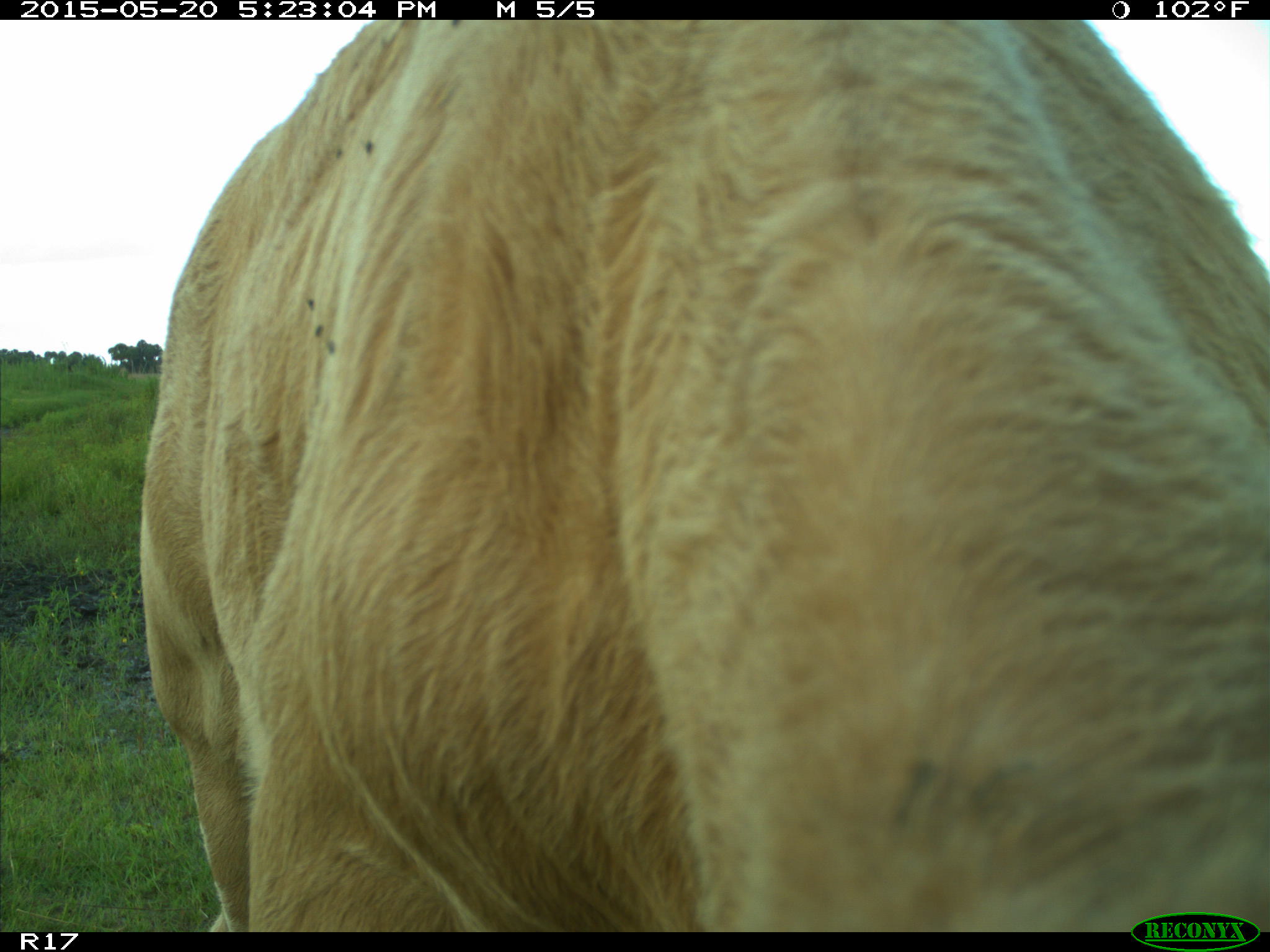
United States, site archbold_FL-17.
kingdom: Animalia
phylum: Chordata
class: Mammalia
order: Artiodactyla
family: Bovidae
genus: Bos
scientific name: Bos taurus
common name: domestic cow